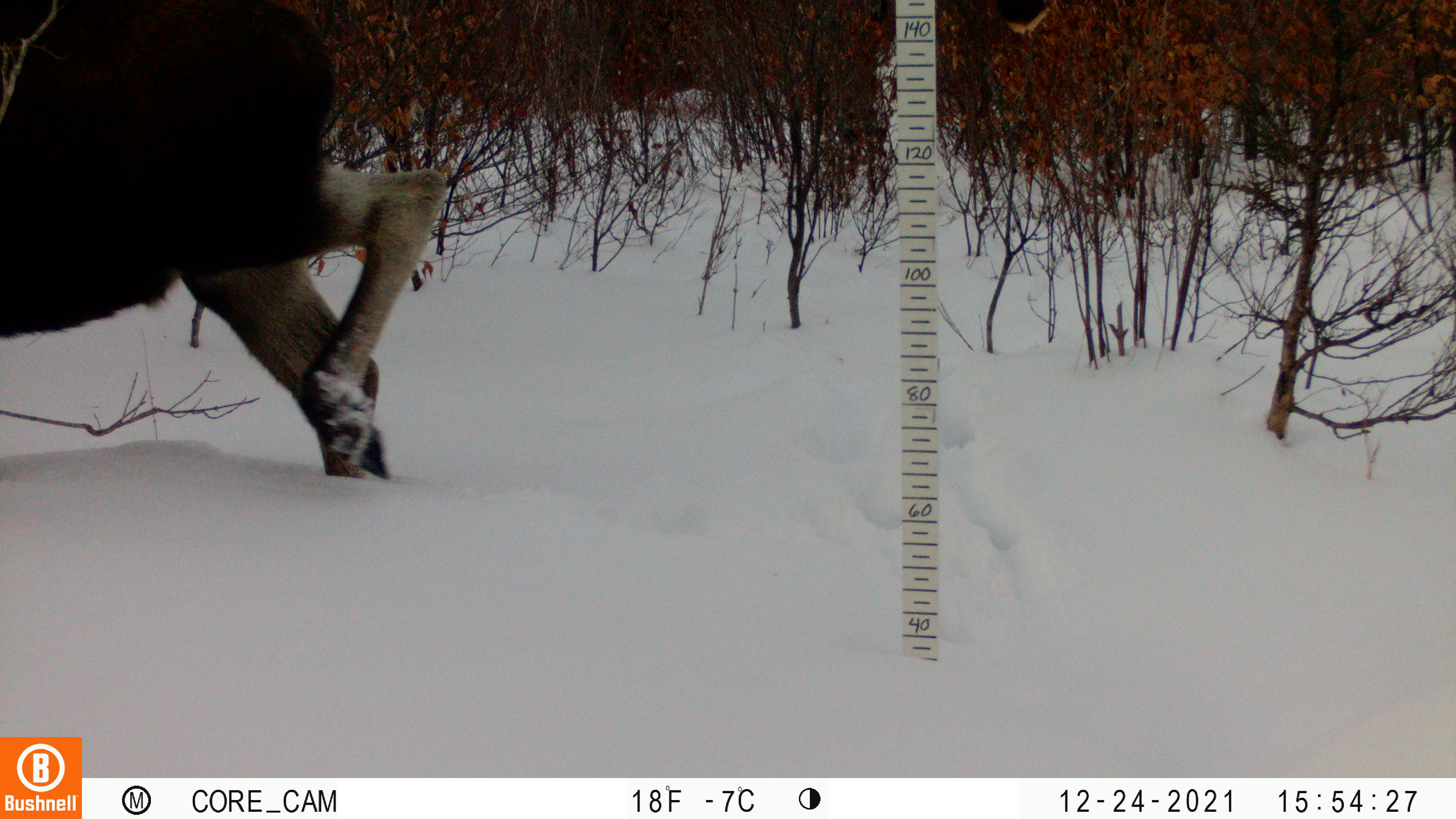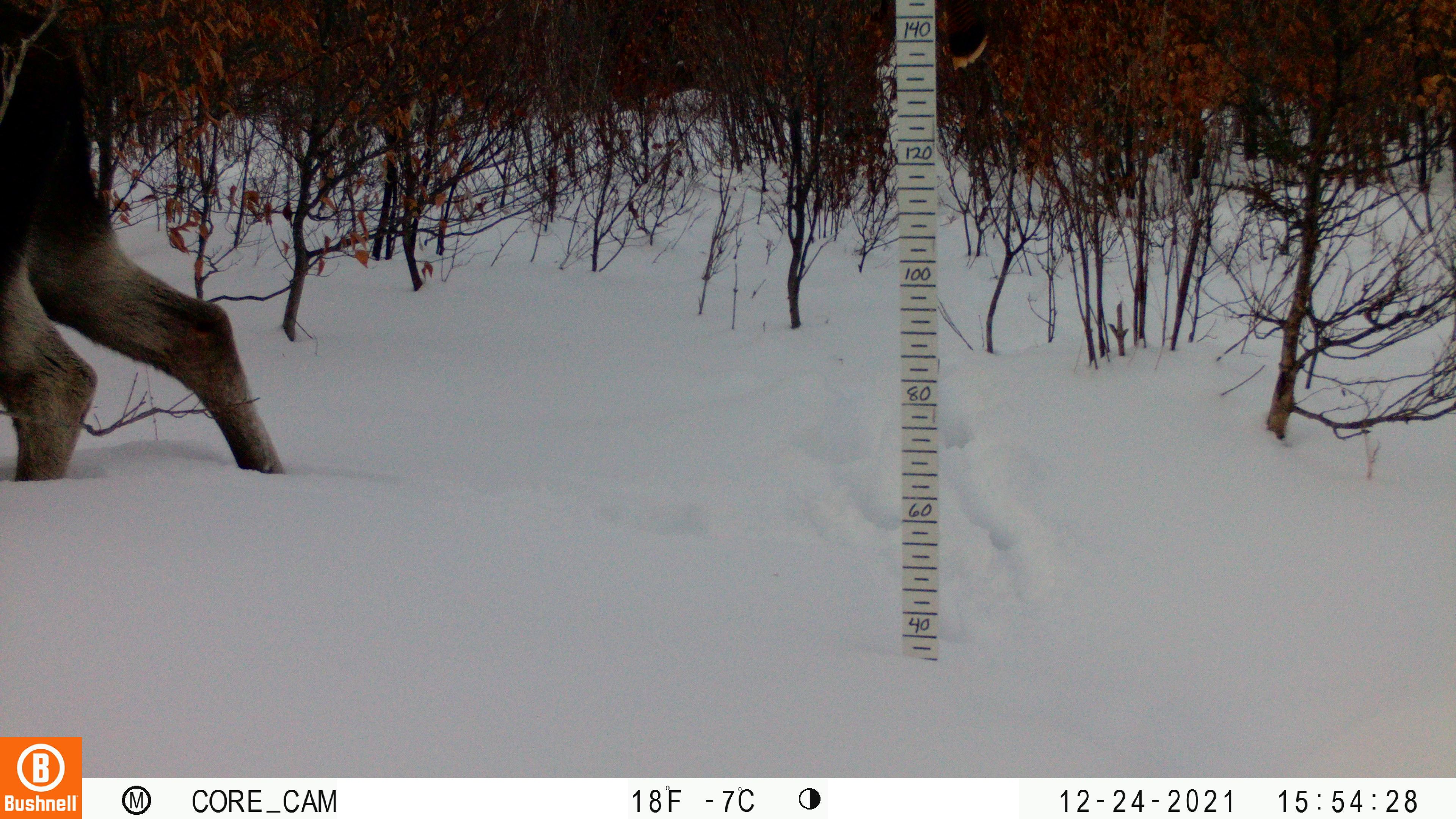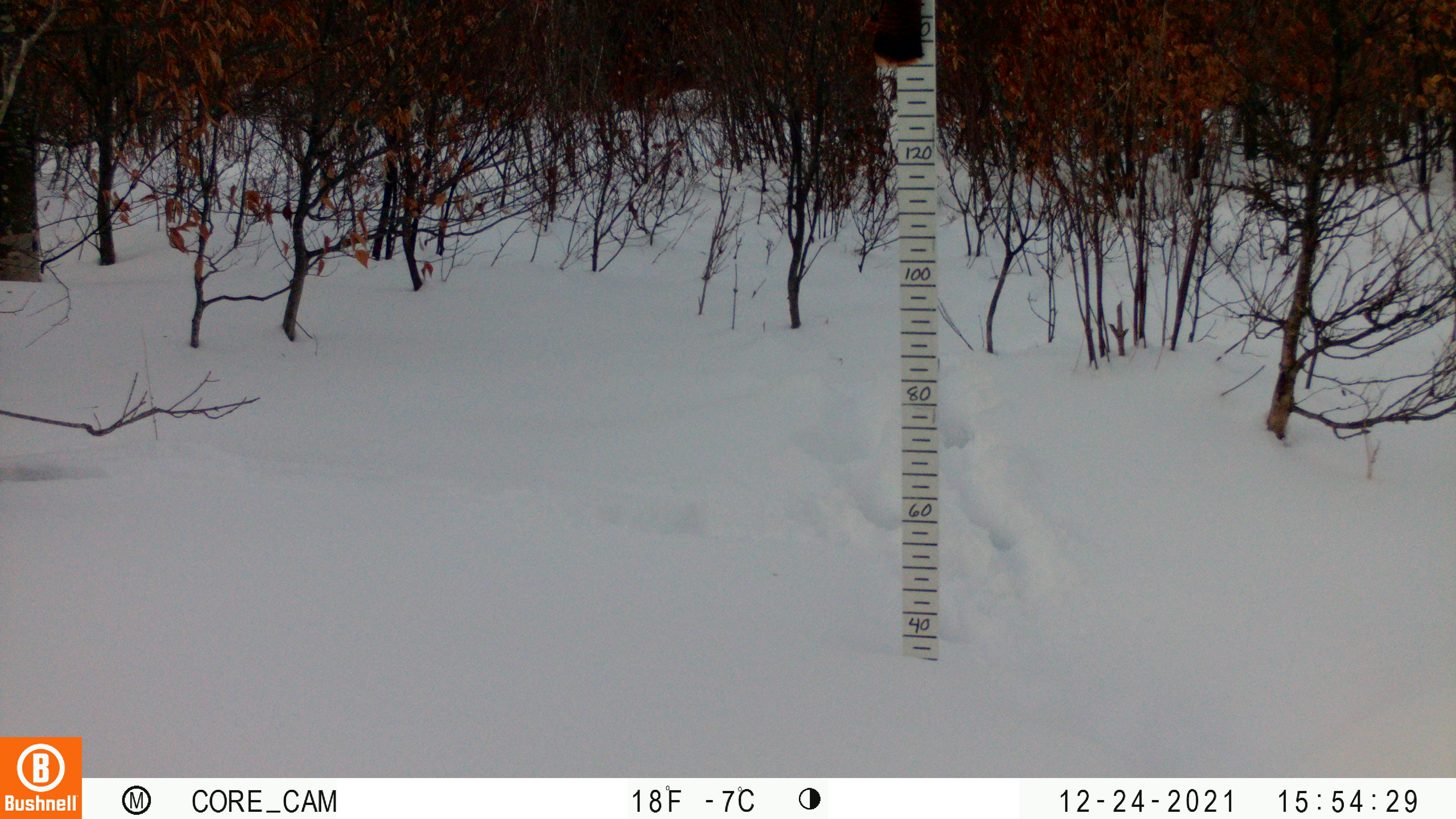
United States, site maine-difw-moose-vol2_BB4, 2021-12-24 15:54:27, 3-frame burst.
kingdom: Animalia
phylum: Chordata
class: Mammalia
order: Artiodactyla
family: Cervidae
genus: Alces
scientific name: Alces alces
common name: moose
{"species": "moose (Alces alces)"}